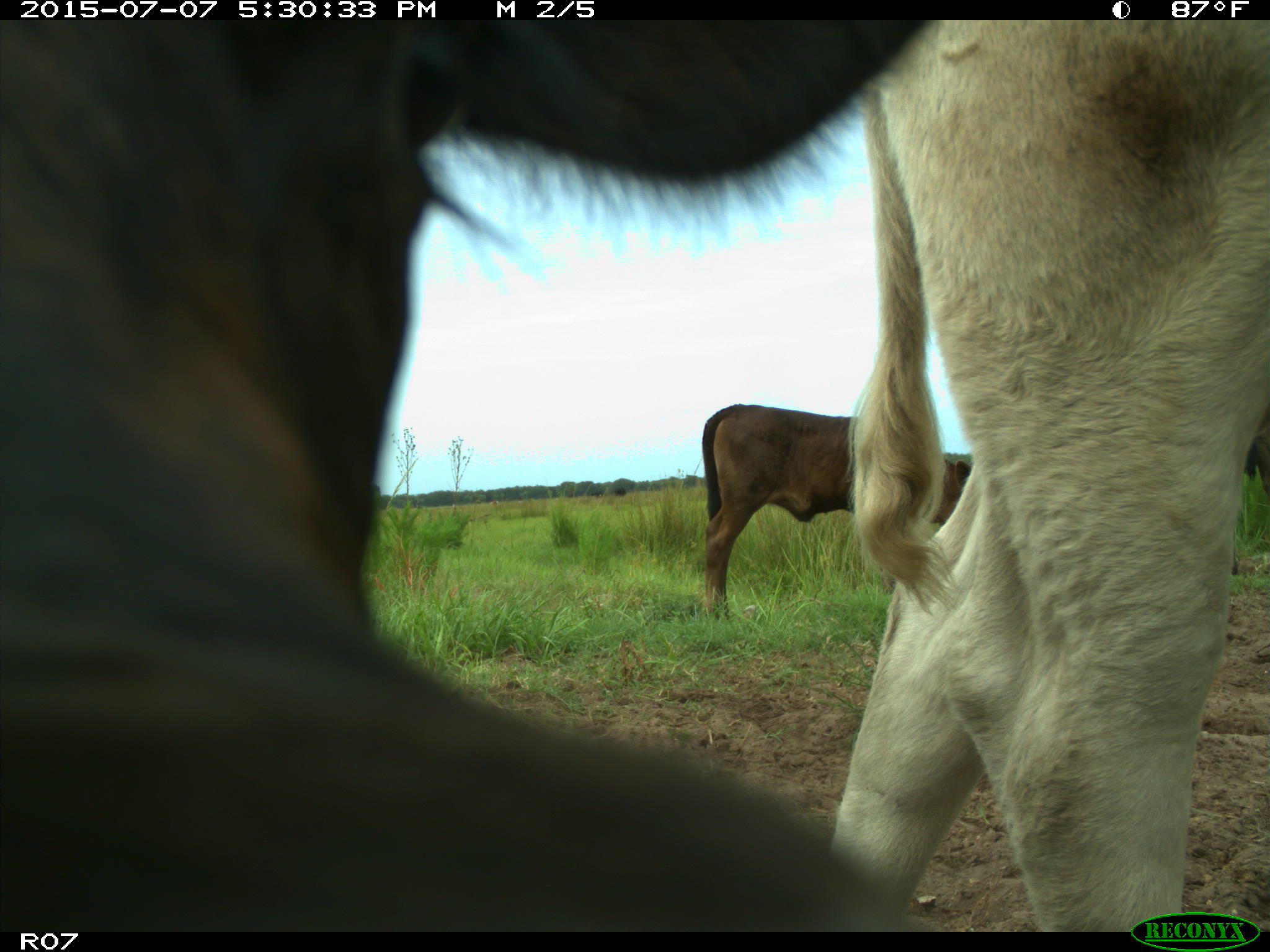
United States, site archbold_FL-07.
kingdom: Animalia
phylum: Chordata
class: Mammalia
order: Artiodactyla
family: Bovidae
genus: Bos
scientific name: Bos taurus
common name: domestic cow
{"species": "Bos taurus (domestic cow)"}